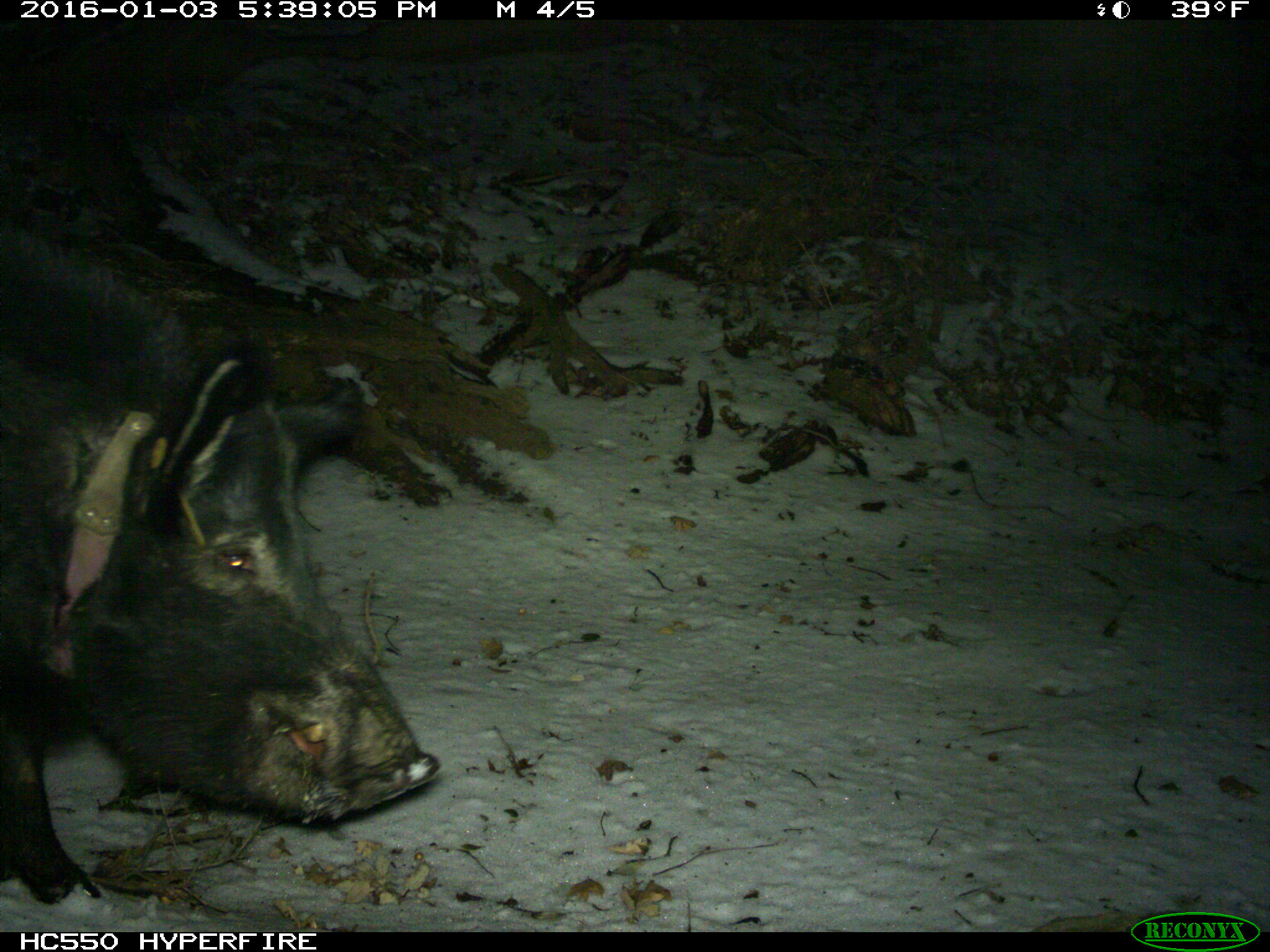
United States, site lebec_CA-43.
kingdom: Animalia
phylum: Chordata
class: Mammalia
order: Artiodactyla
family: Suidae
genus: Sus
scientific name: Sus scrofa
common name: wild boar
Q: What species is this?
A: Sus scrofa (wild boar).